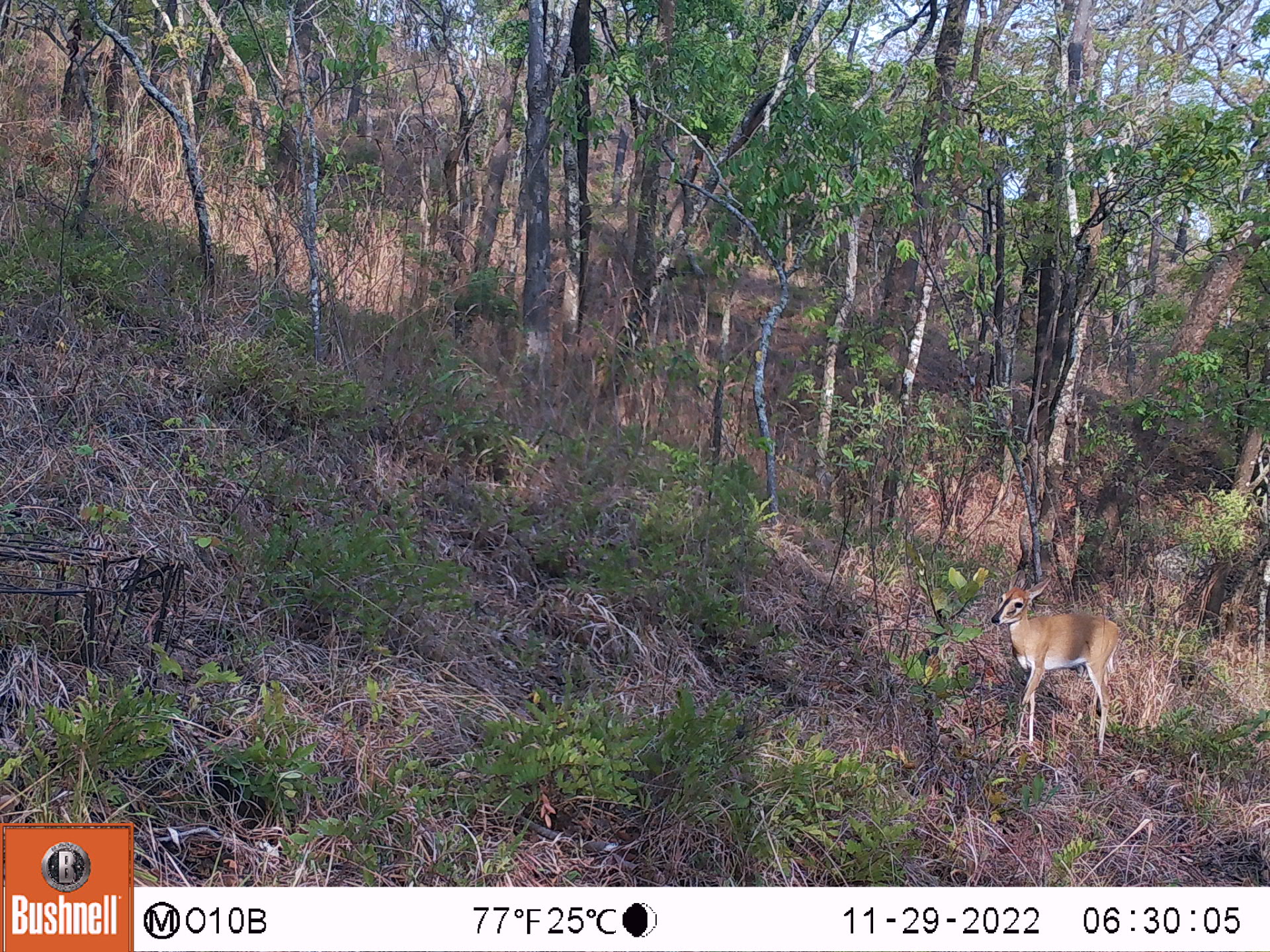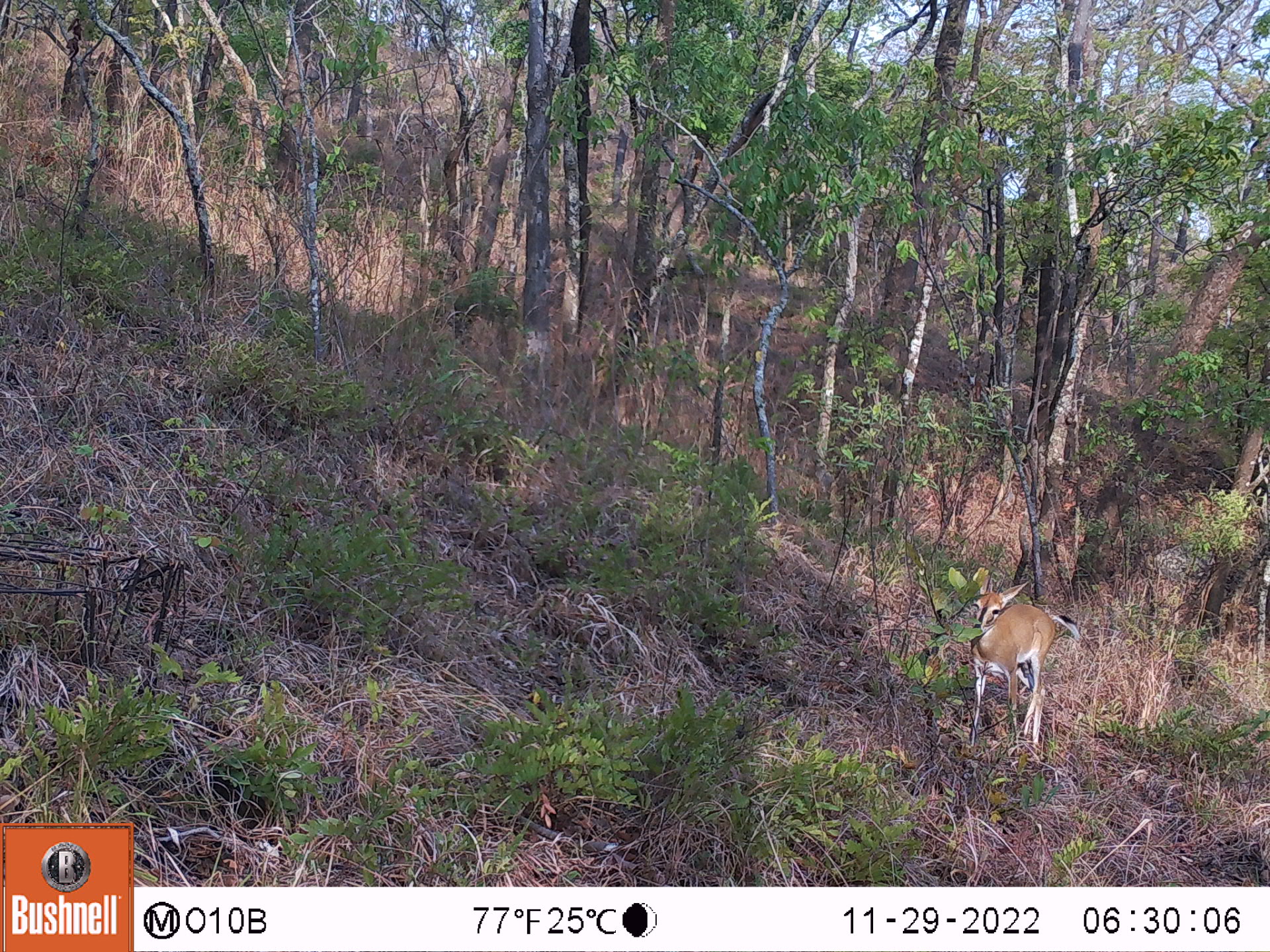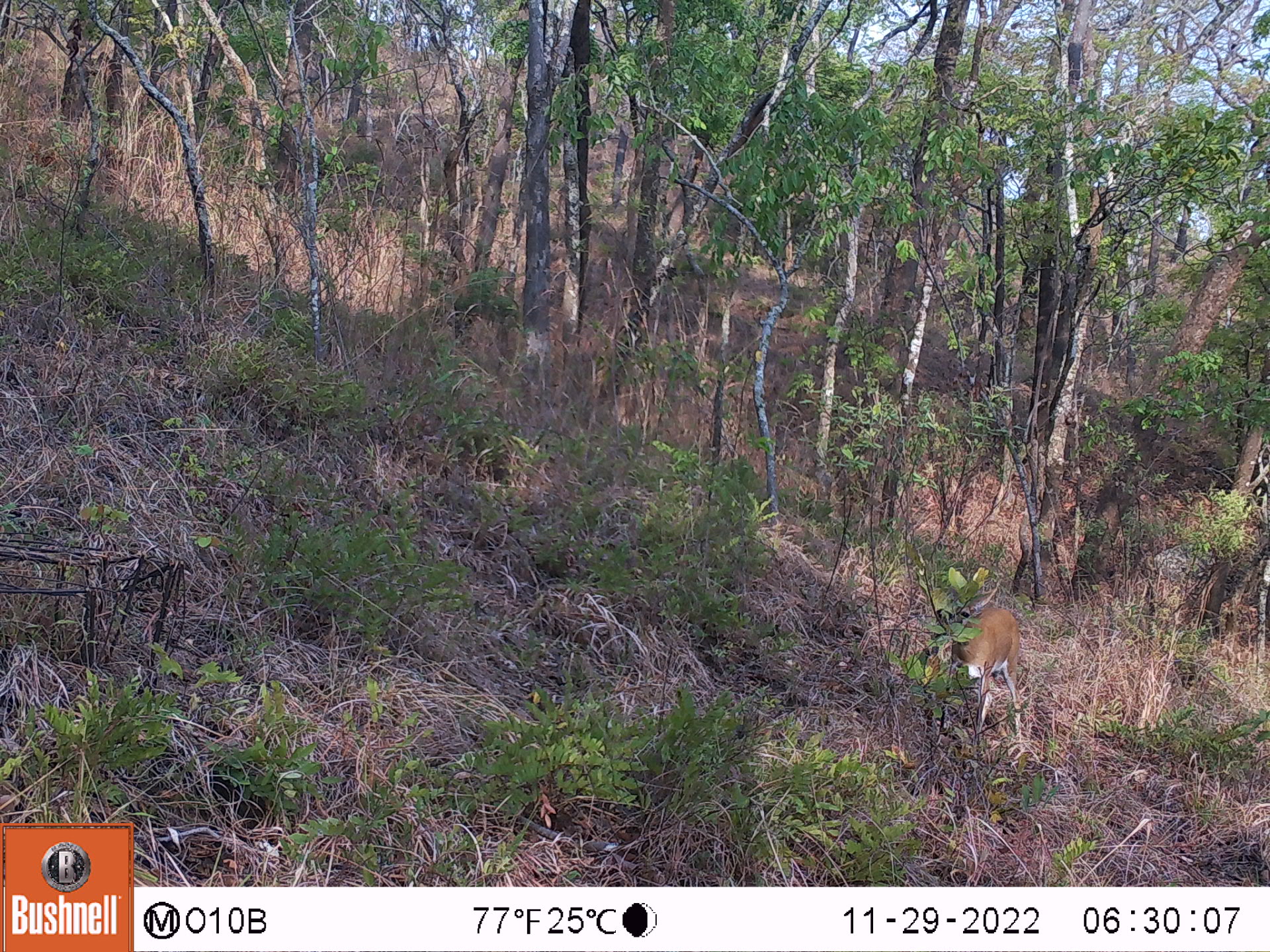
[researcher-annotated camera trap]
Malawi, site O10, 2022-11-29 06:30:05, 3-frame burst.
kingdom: Animalia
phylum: Chordata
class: Mammalia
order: Artiodactyla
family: Bovidae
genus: Sylvicapra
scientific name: Sylvicapra grimmia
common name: common duiker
Common duiker (Sylvicapra grimmia), count 1.